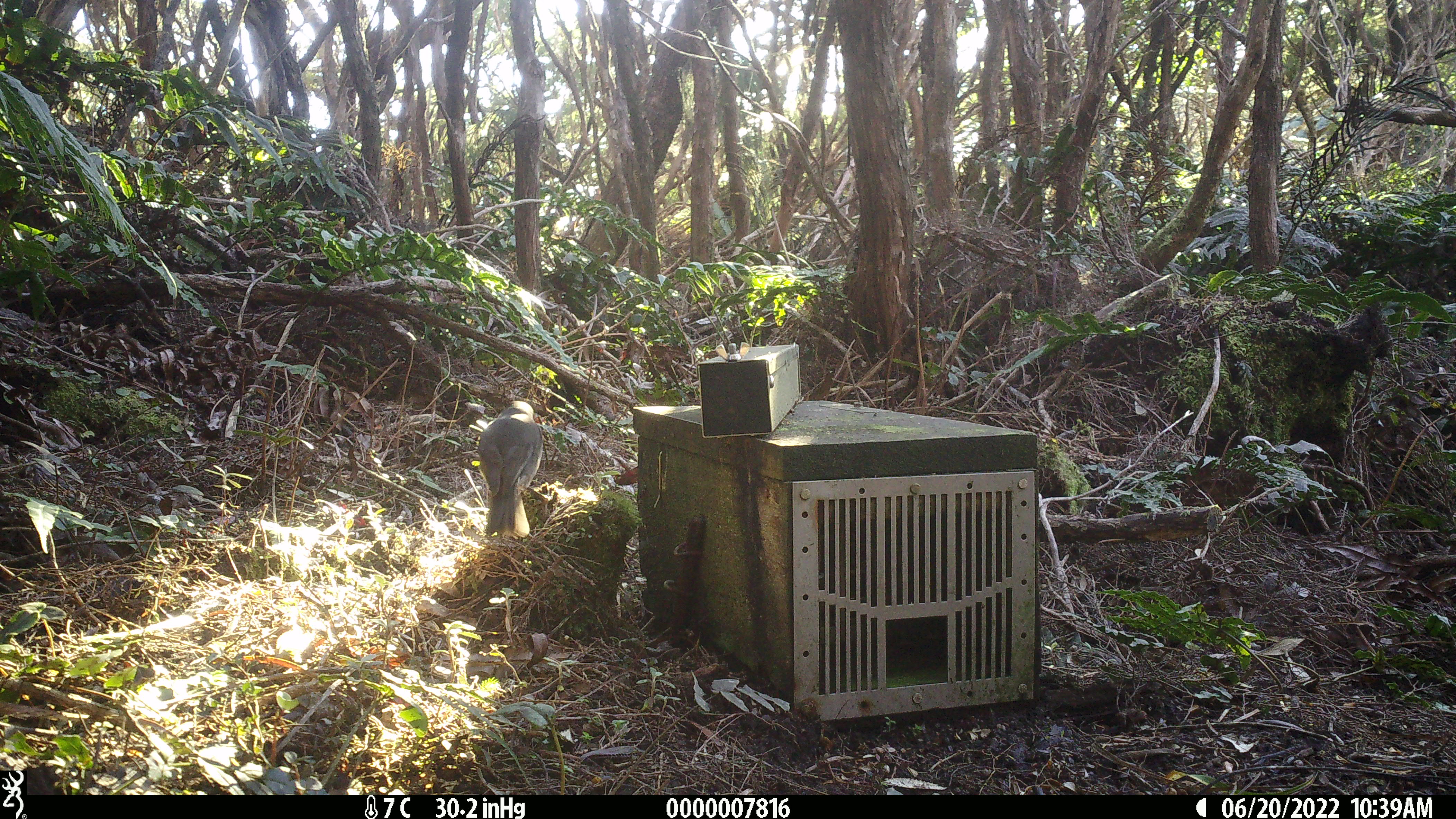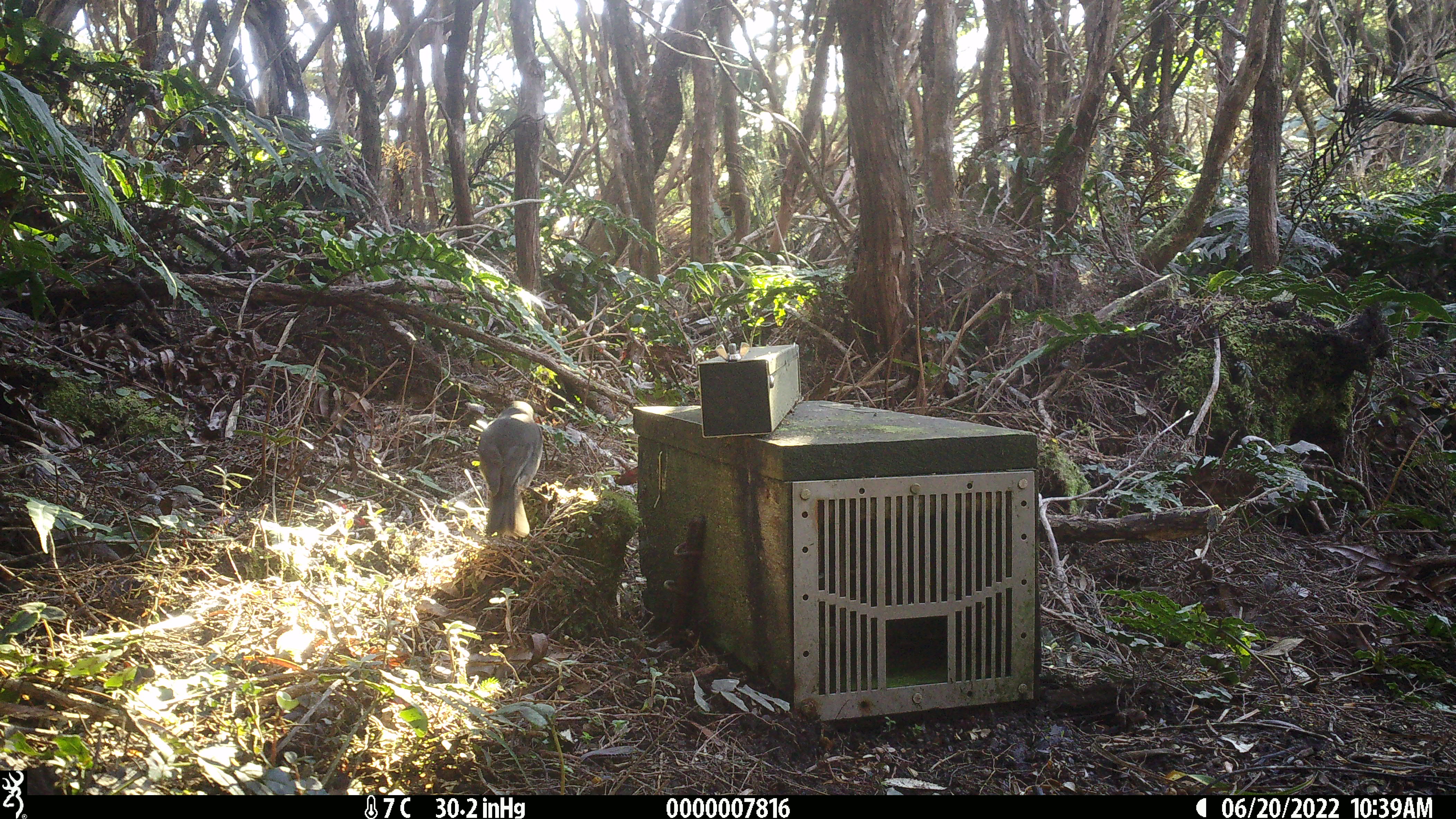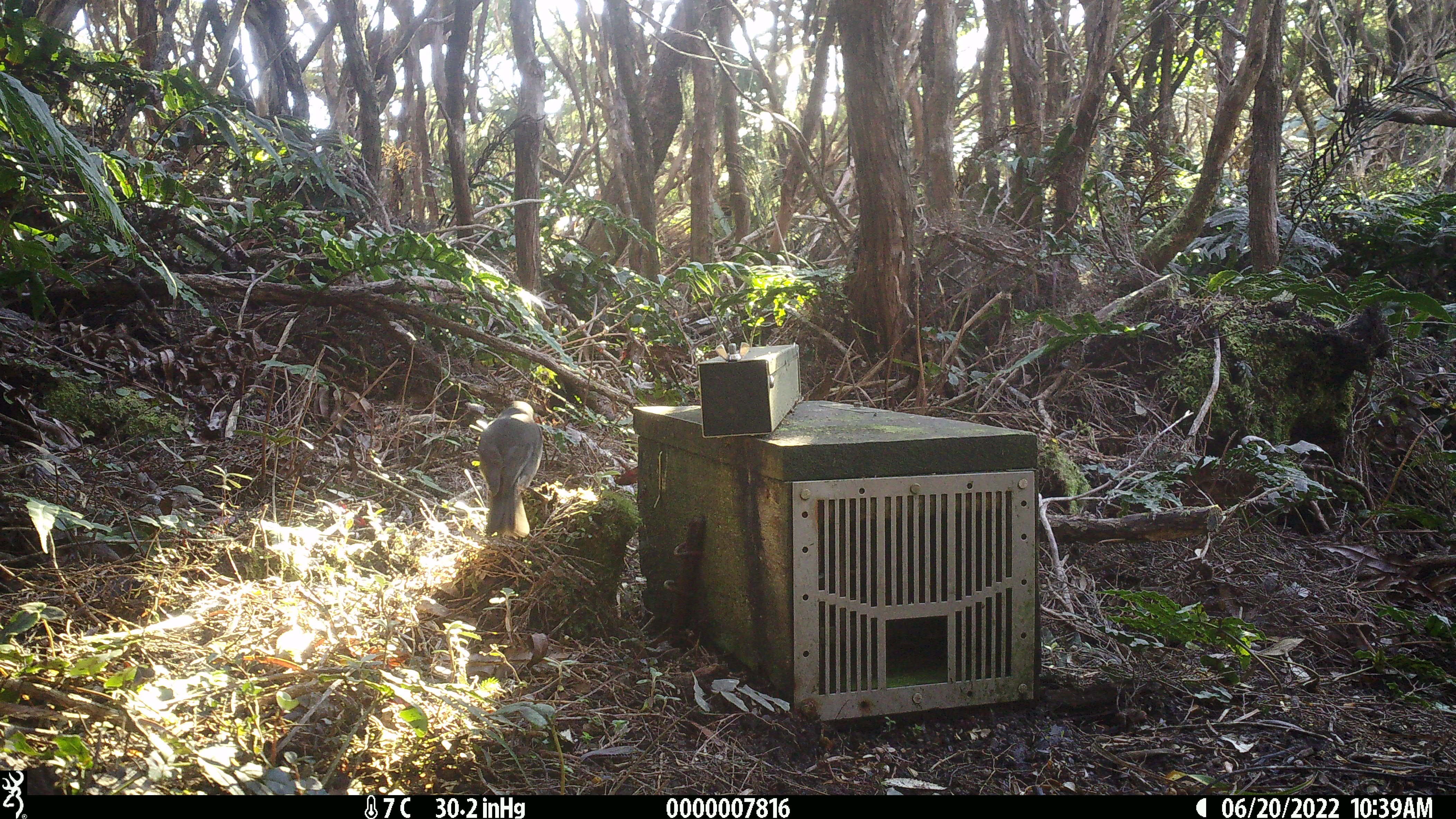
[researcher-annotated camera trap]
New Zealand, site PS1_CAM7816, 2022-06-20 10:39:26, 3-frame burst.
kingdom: Animalia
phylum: Chordata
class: Aves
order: Passeriformes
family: Petroicidae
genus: Petroica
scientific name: Petroica australis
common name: new zealand robin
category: robin